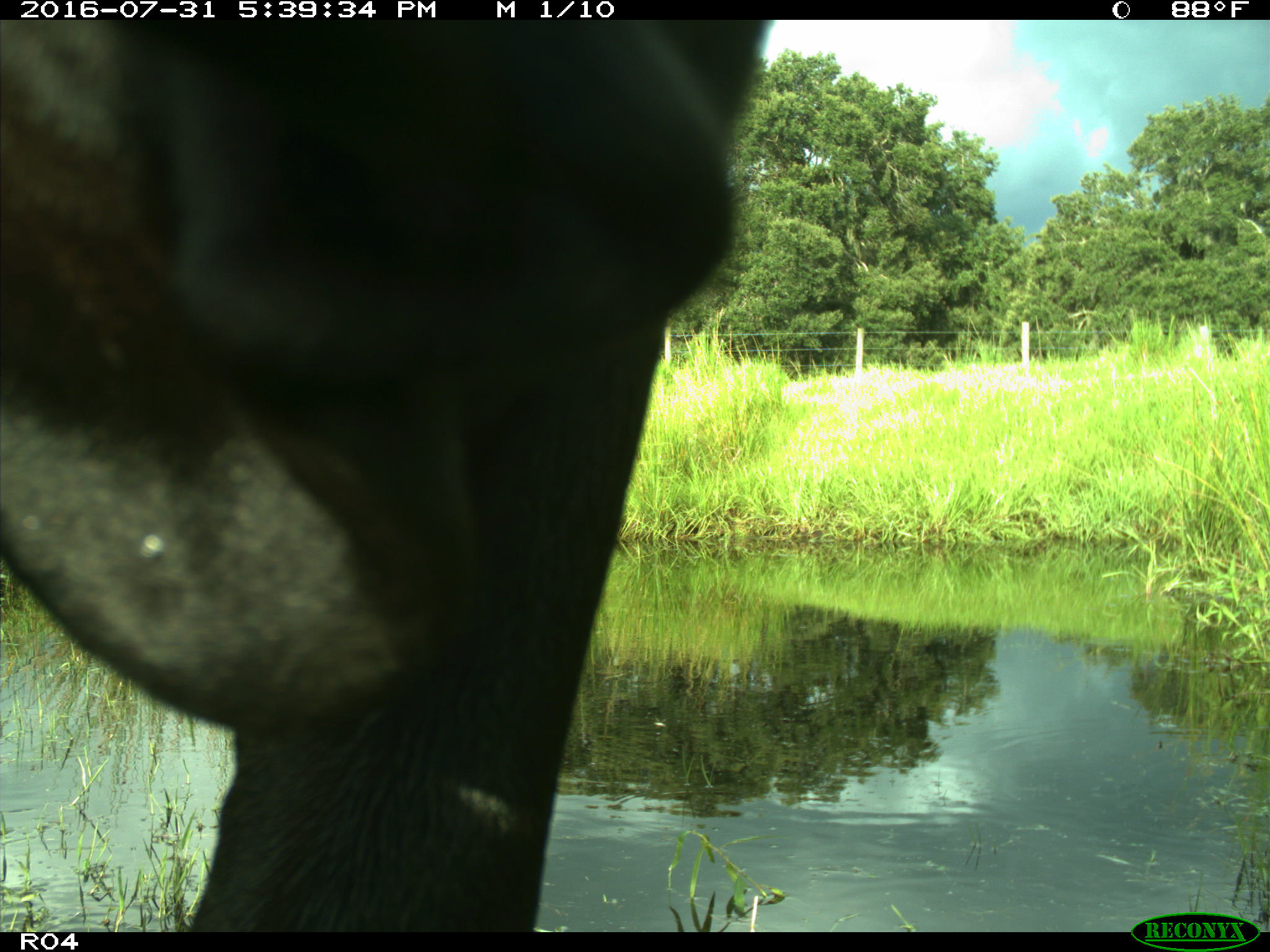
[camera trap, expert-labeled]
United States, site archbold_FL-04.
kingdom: Animalia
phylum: Chordata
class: Mammalia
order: Artiodactyla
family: Bovidae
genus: Bos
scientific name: Bos taurus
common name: domestic cow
Bos taurus (domestic cow).